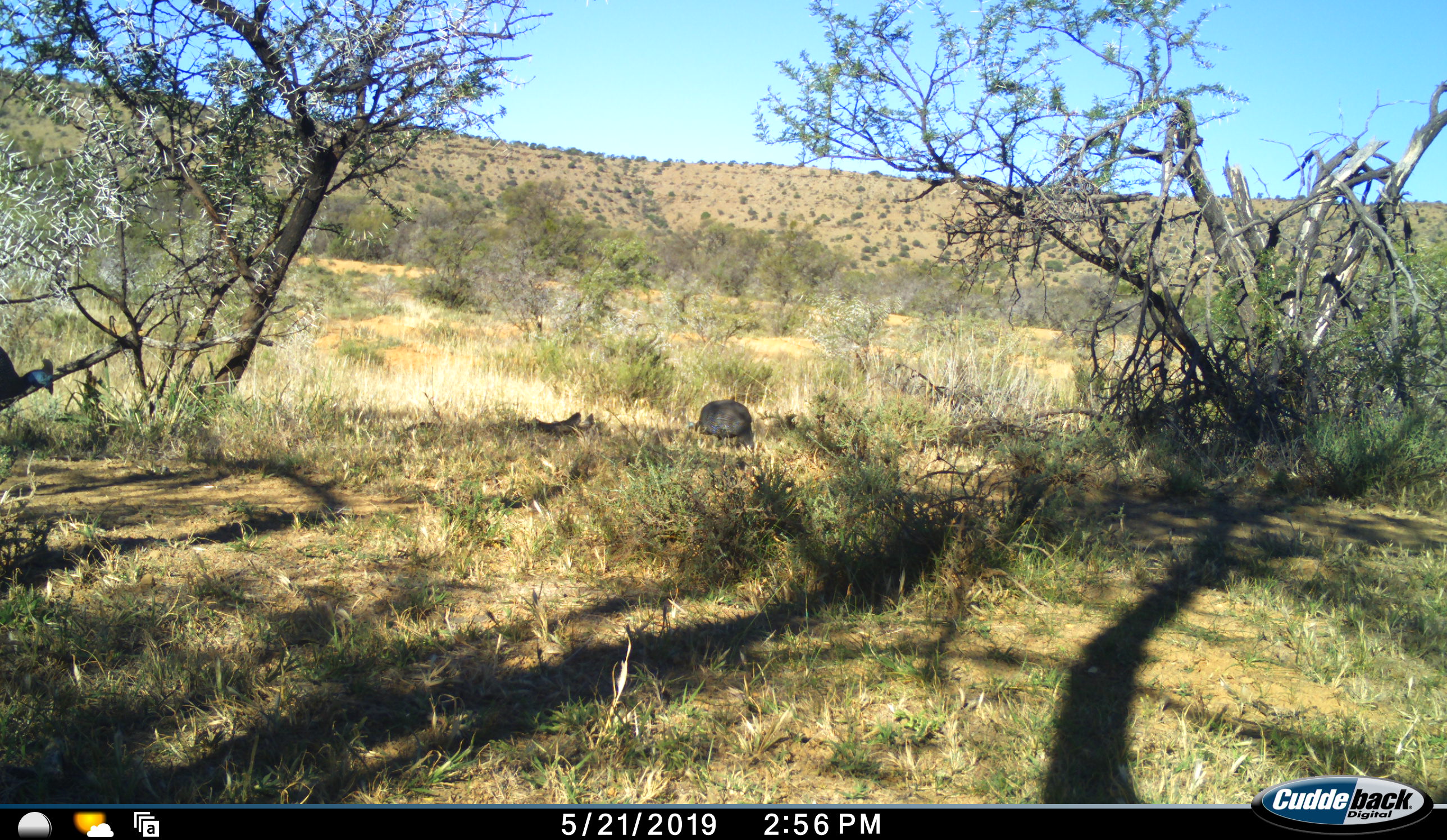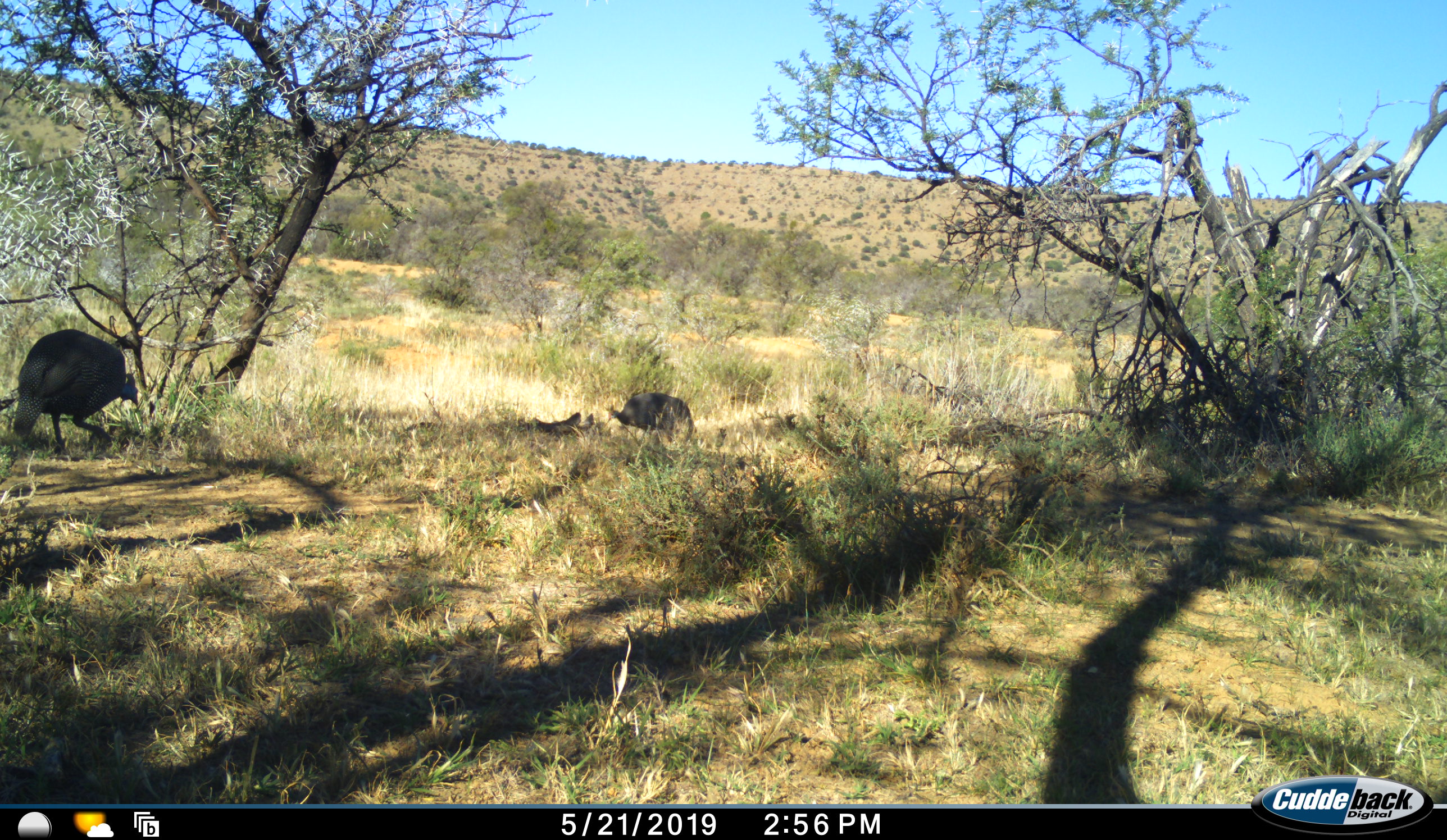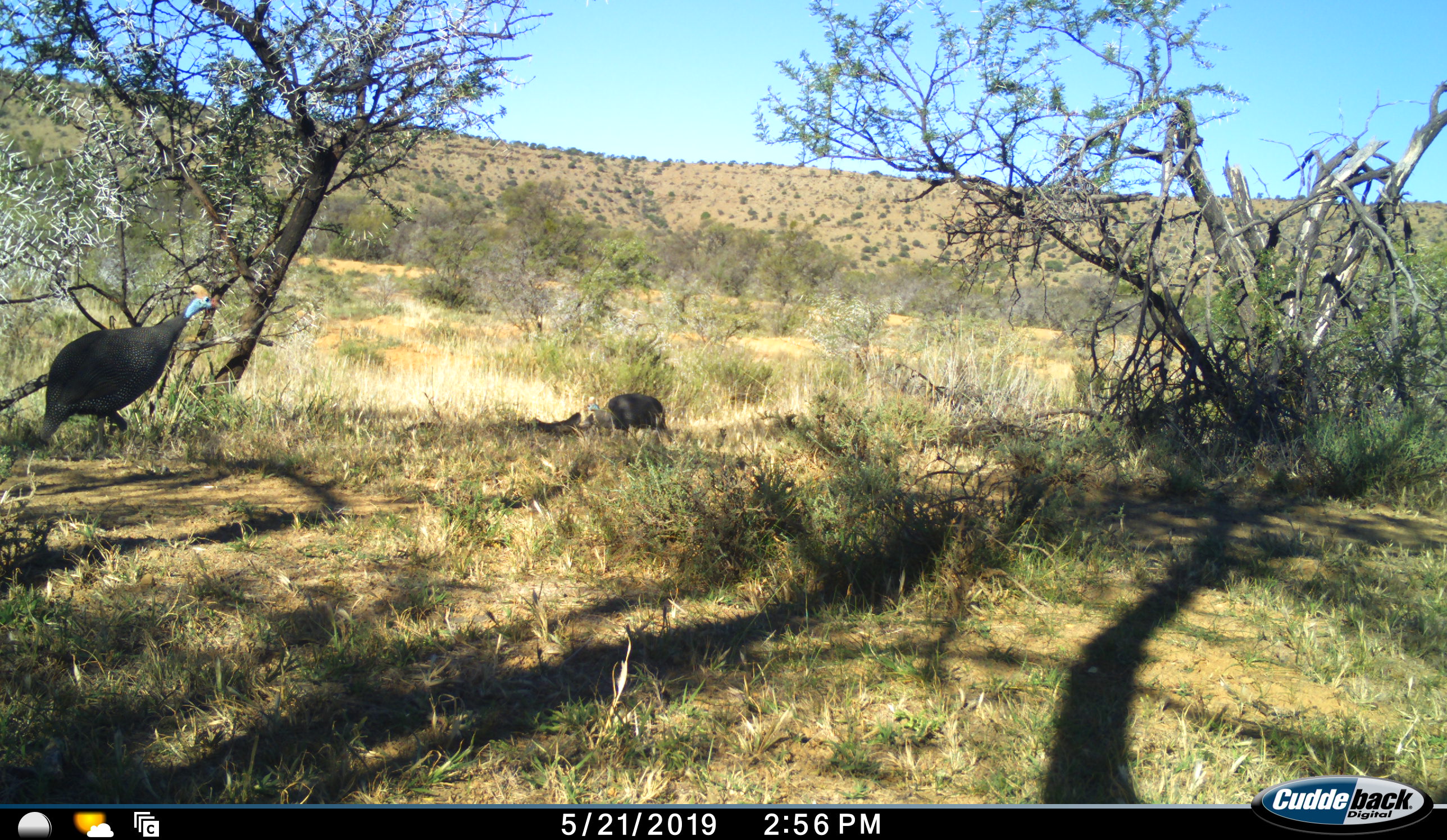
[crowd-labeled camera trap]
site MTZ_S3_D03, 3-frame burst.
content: unidentified animal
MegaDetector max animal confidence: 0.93